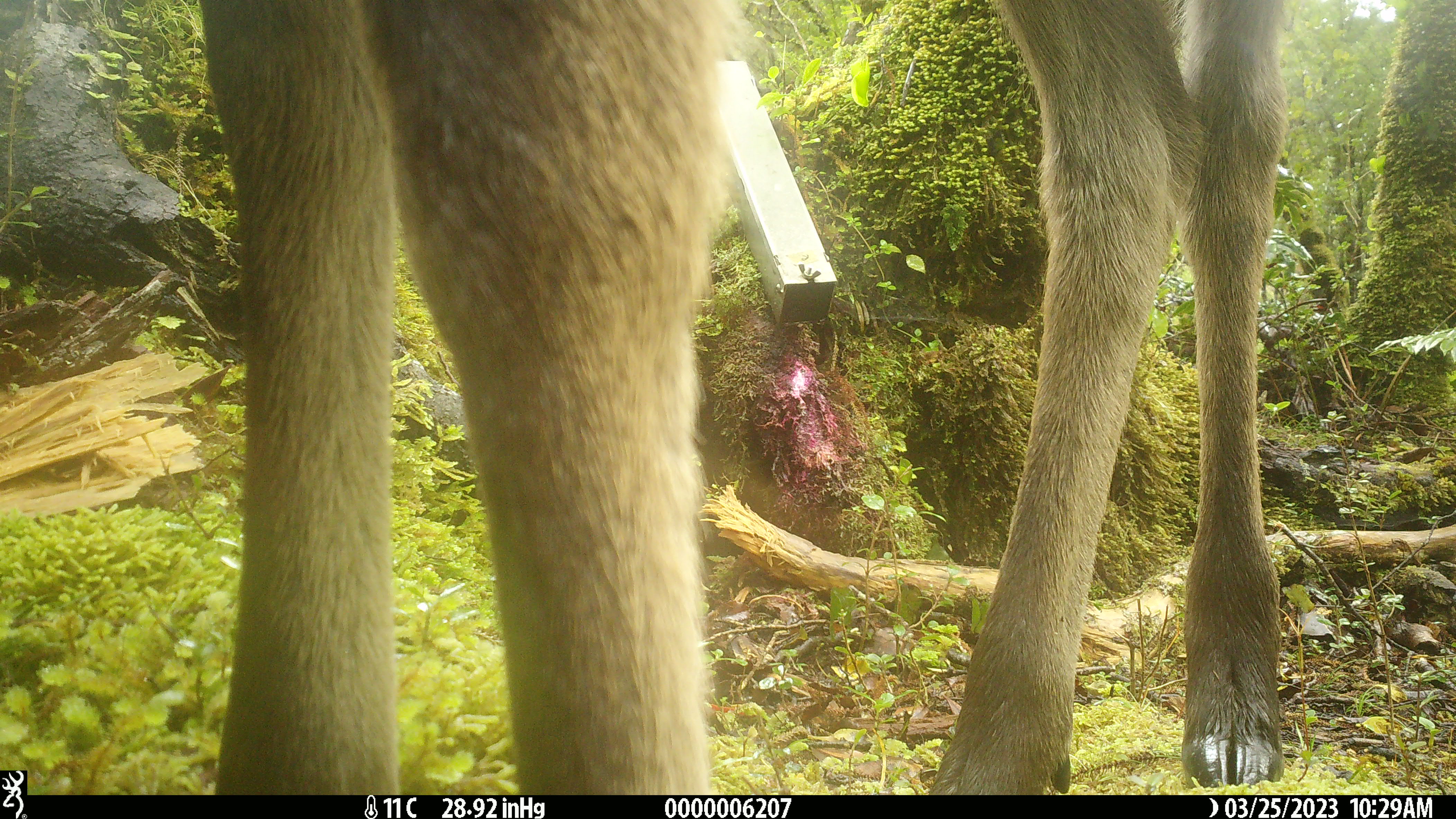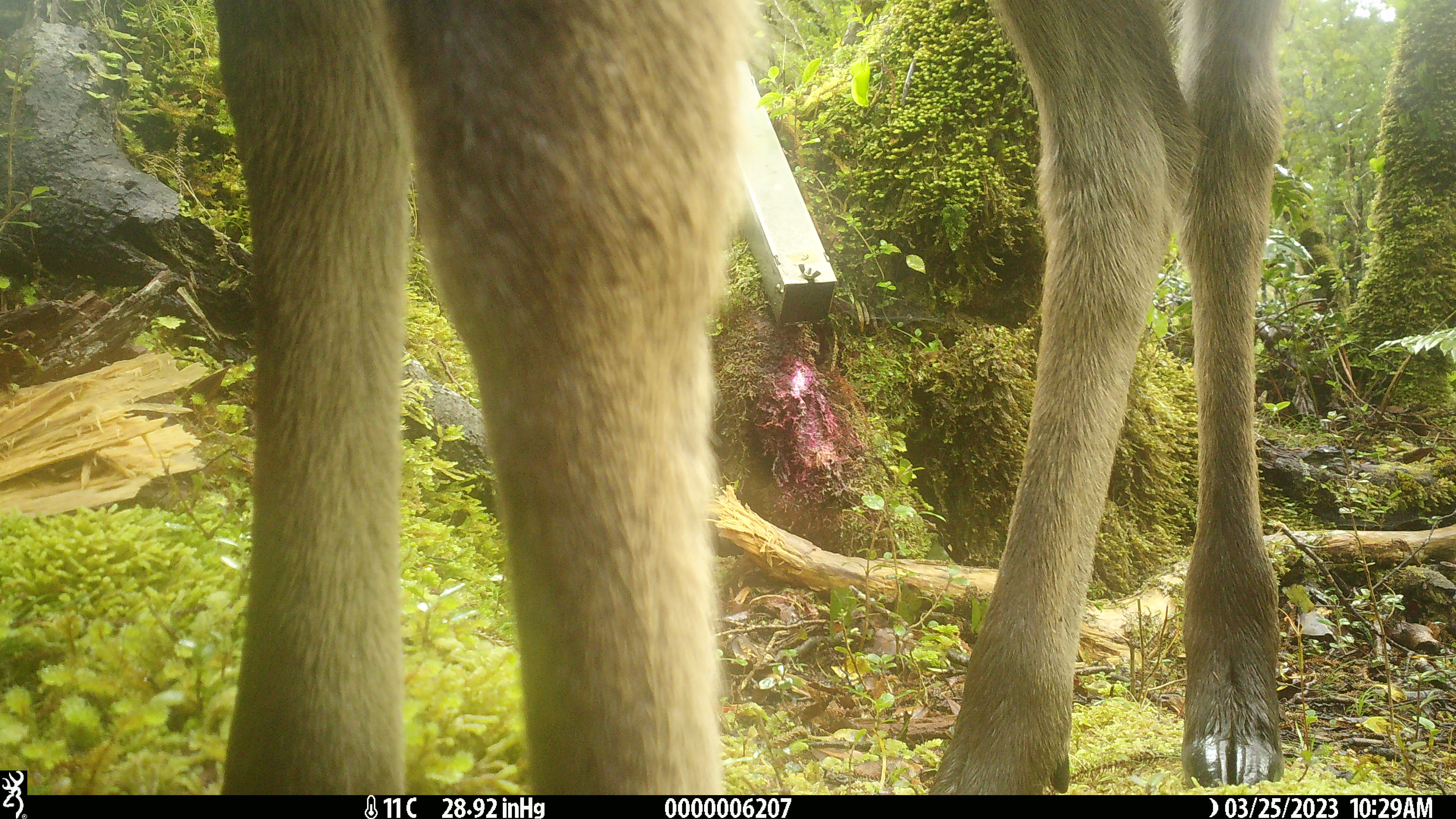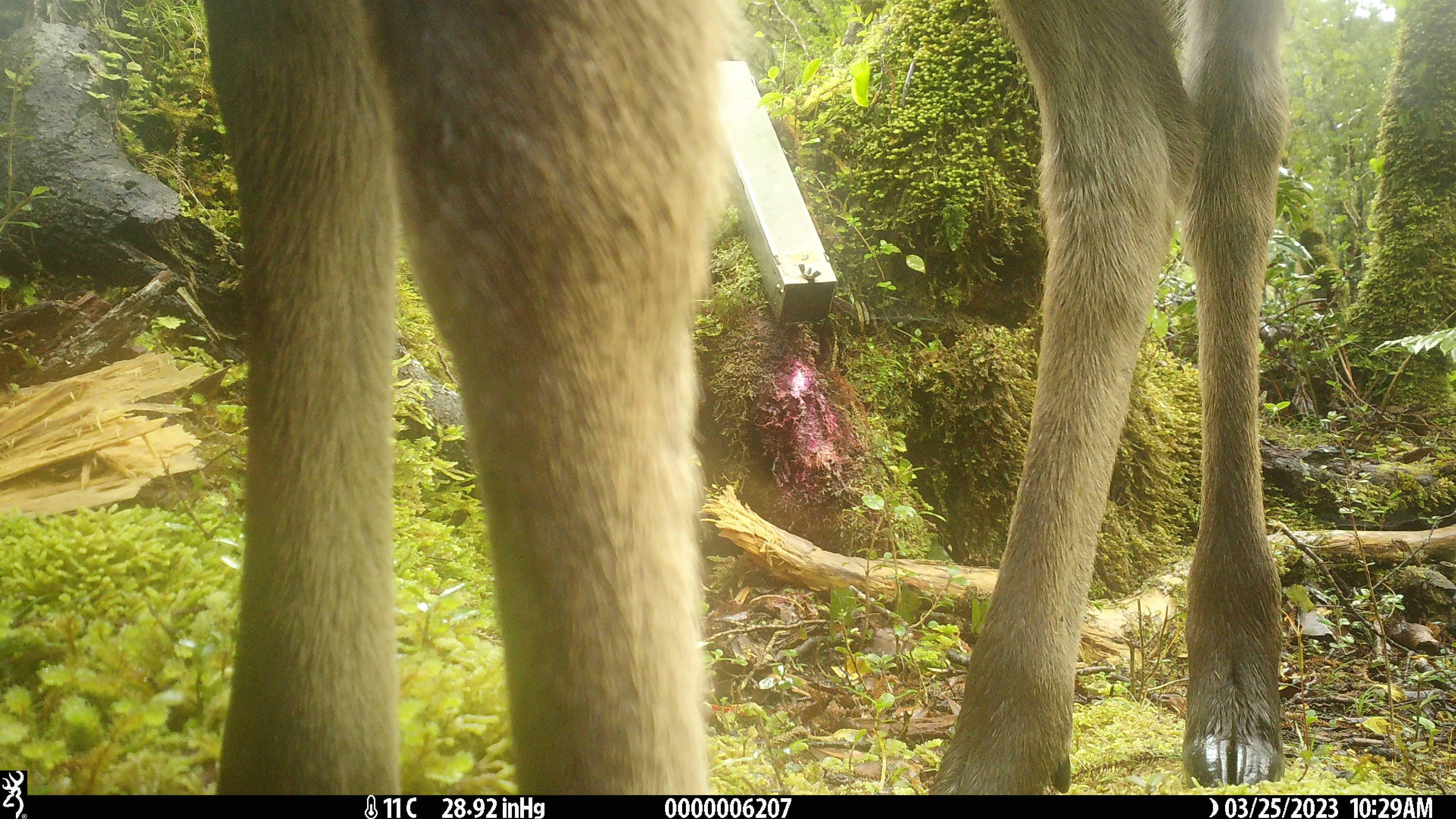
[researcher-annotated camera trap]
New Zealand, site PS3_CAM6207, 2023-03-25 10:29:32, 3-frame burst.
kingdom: Animalia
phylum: Chordata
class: Mammalia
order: Artiodactyla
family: Cervidae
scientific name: Cervidae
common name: deer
Deer (Cervidae).